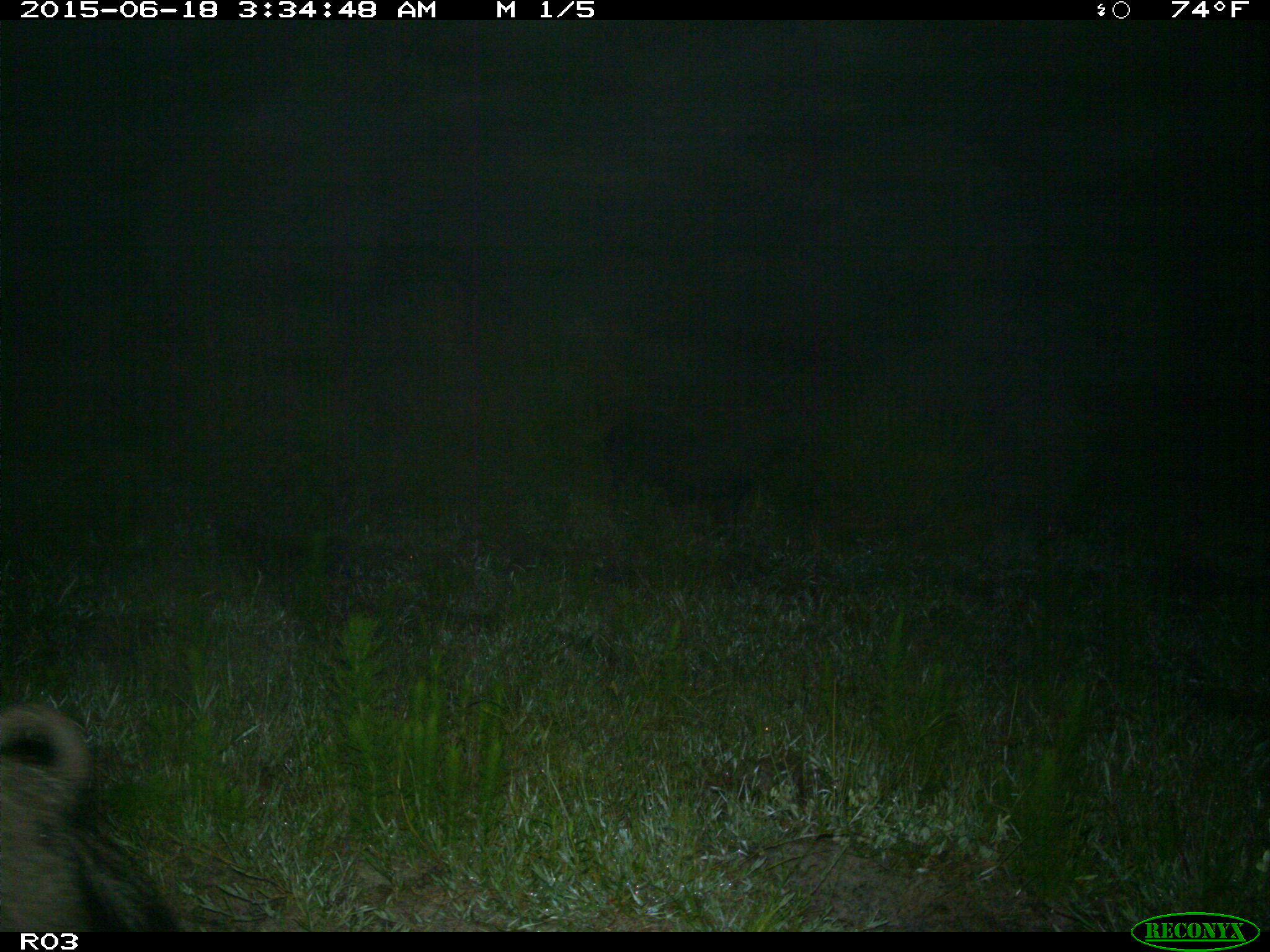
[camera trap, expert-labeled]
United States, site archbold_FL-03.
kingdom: Animalia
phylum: Chordata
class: Mammalia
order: Artiodactyla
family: Suidae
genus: Sus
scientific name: Sus scrofa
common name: wild boar